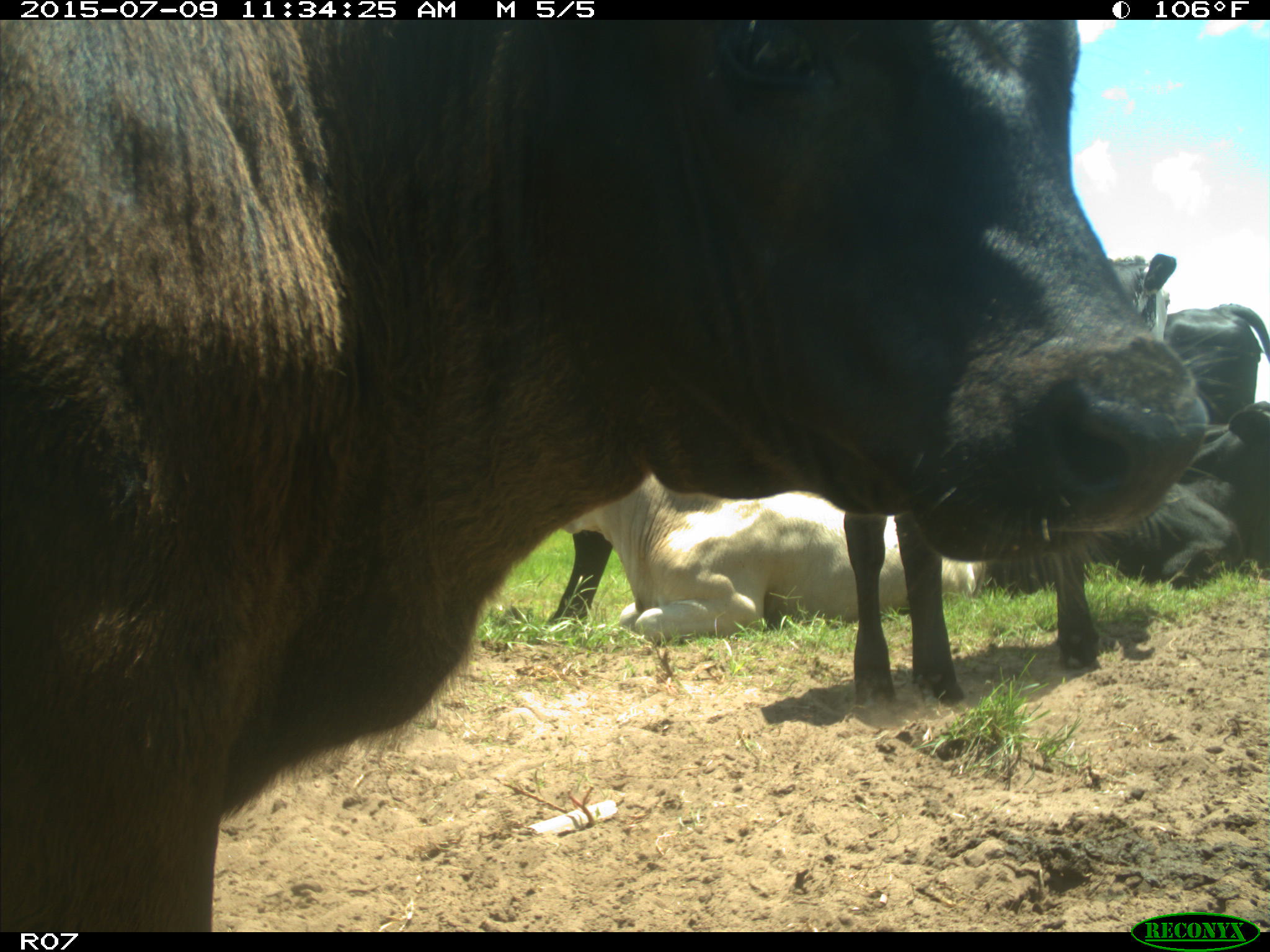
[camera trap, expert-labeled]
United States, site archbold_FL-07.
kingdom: Animalia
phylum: Chordata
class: Mammalia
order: Artiodactyla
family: Bovidae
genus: Bos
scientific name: Bos taurus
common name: domestic cow